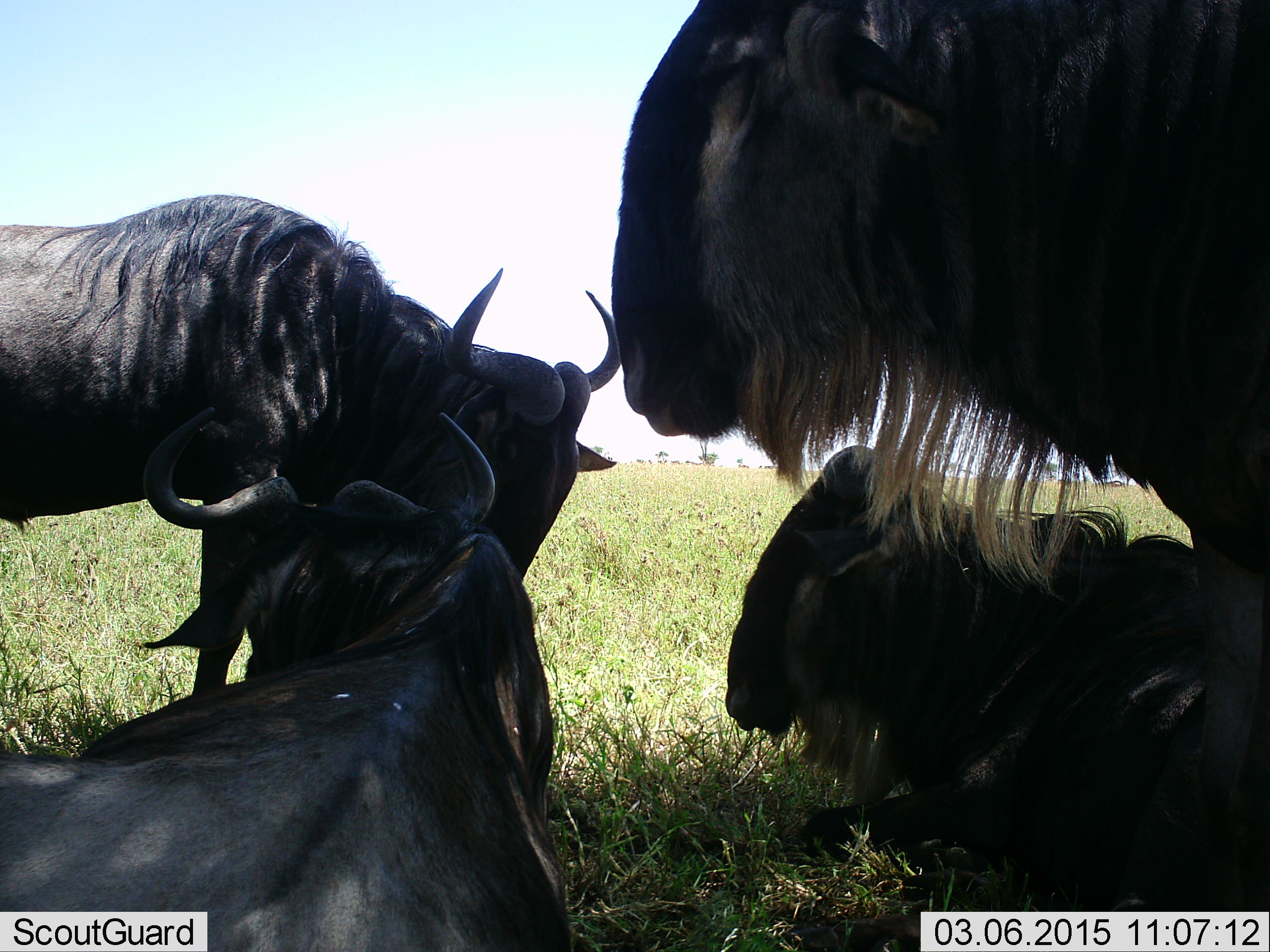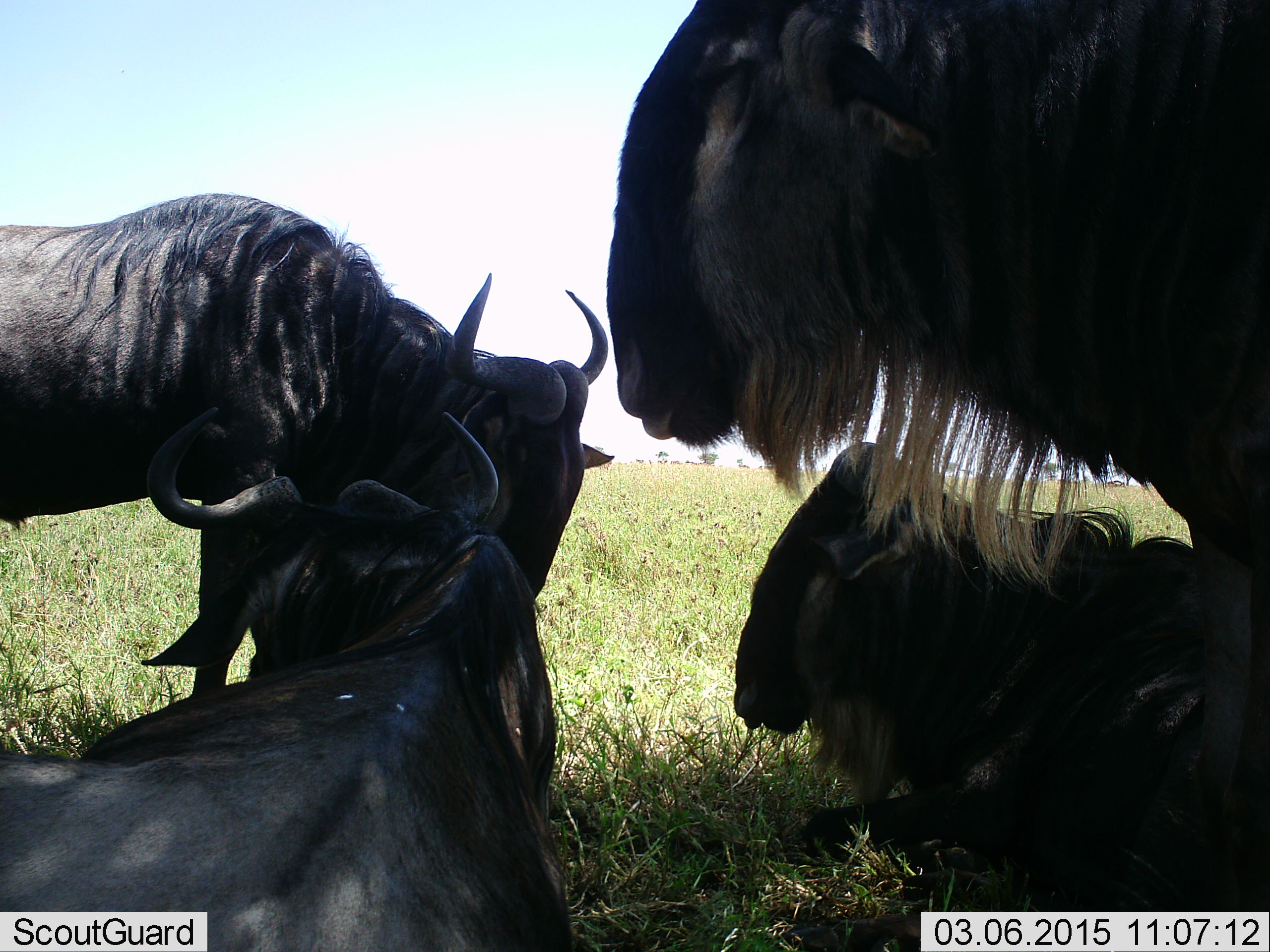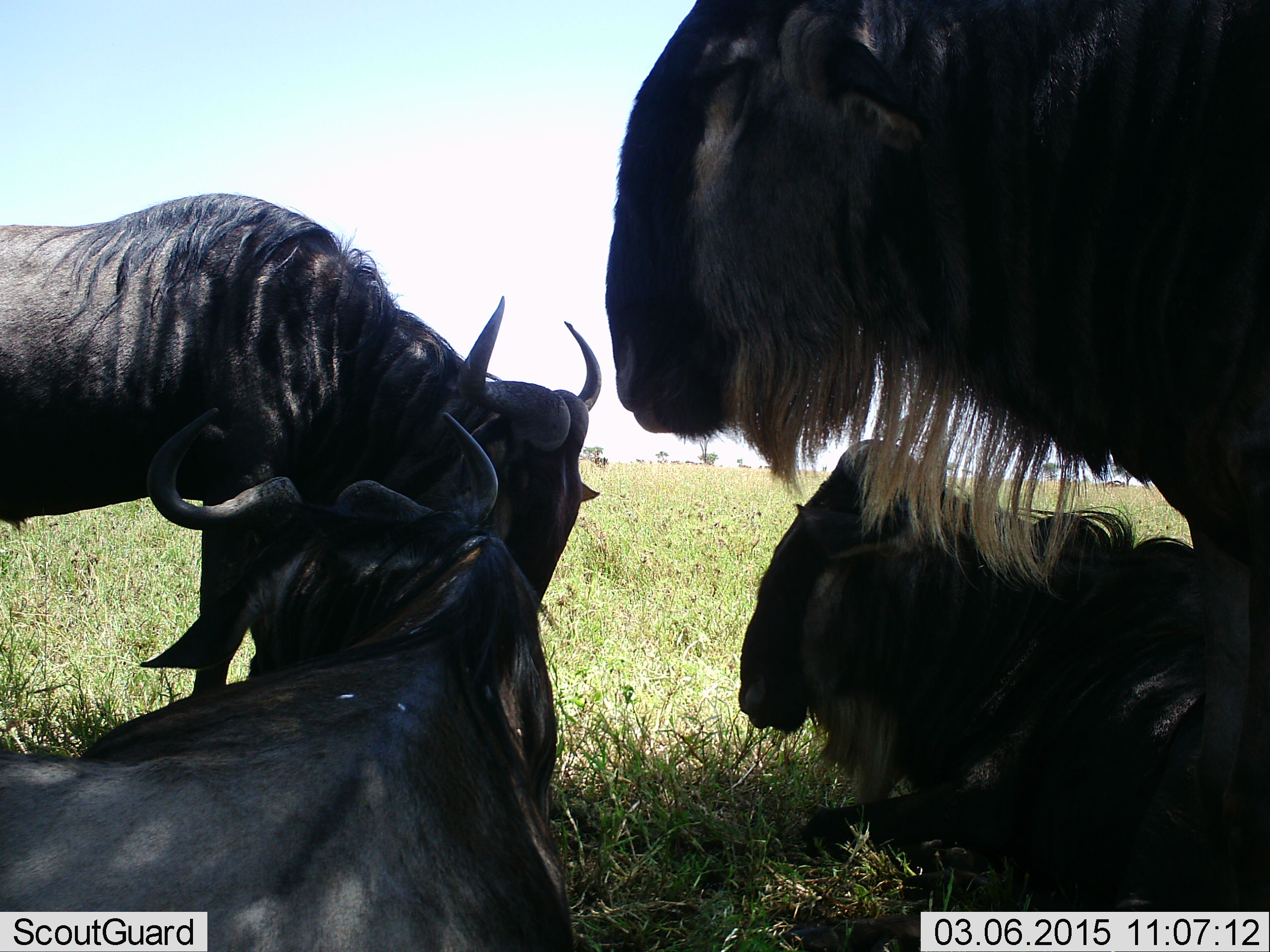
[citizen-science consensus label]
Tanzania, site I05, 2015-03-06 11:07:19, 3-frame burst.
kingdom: Animalia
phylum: Chordata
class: Mammalia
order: Artiodactyla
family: Bovidae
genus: Connochaetes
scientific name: Connochaetes taurinus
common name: blue wildebeest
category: wildebeest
Wildebeest (blue wildebeest) (Connochaetes taurinus), count 4. Behavior (volunteer vote fractions): standing 90%, resting 100%, moving 0%, interacting 20%. Young present (vote fraction): 0%. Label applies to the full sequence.